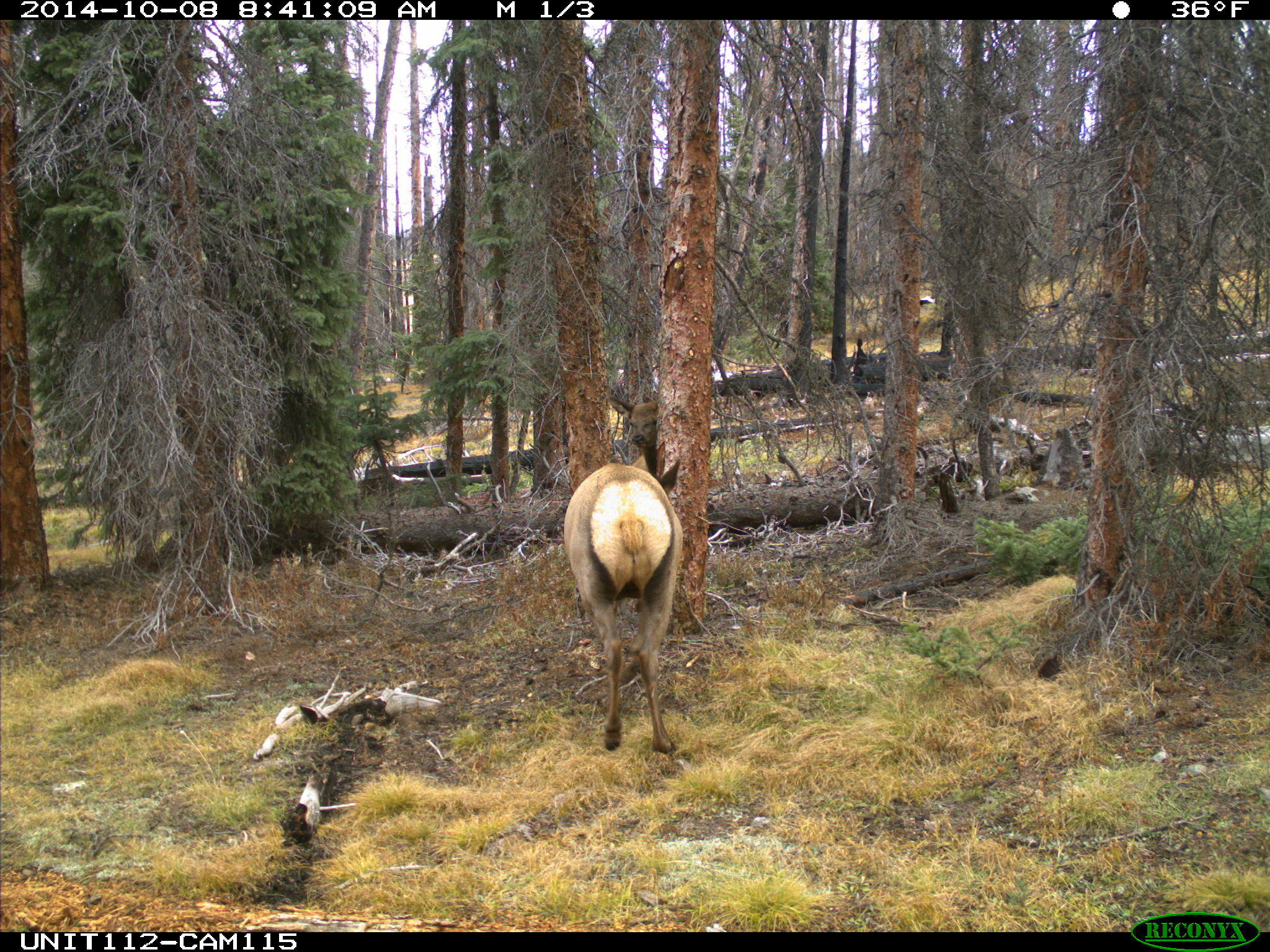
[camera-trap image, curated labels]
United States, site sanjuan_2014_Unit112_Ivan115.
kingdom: Animalia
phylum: Chordata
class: Mammalia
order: Artiodactyla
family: Cervidae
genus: Cervus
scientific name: Cervus elaphus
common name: red deer